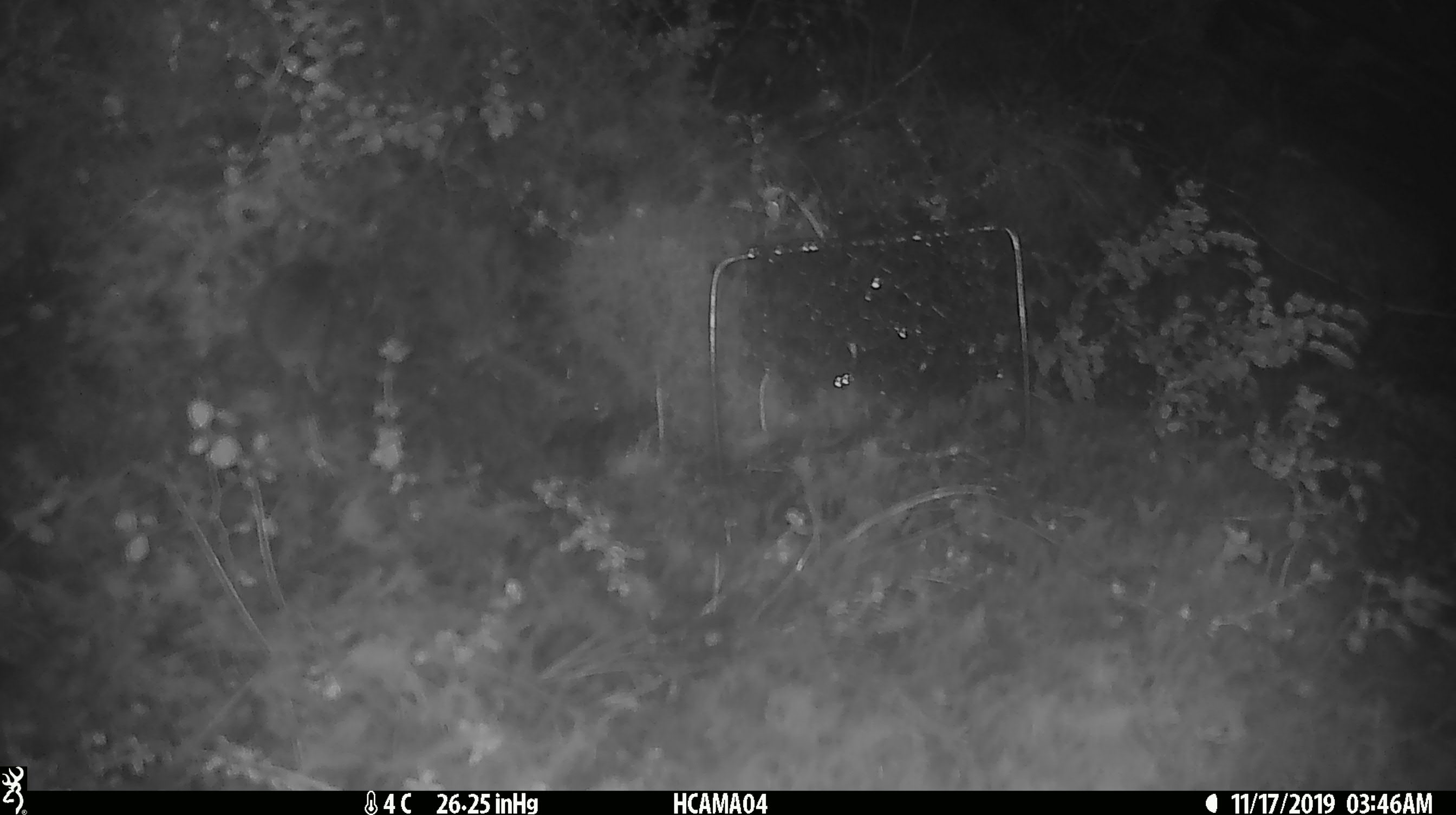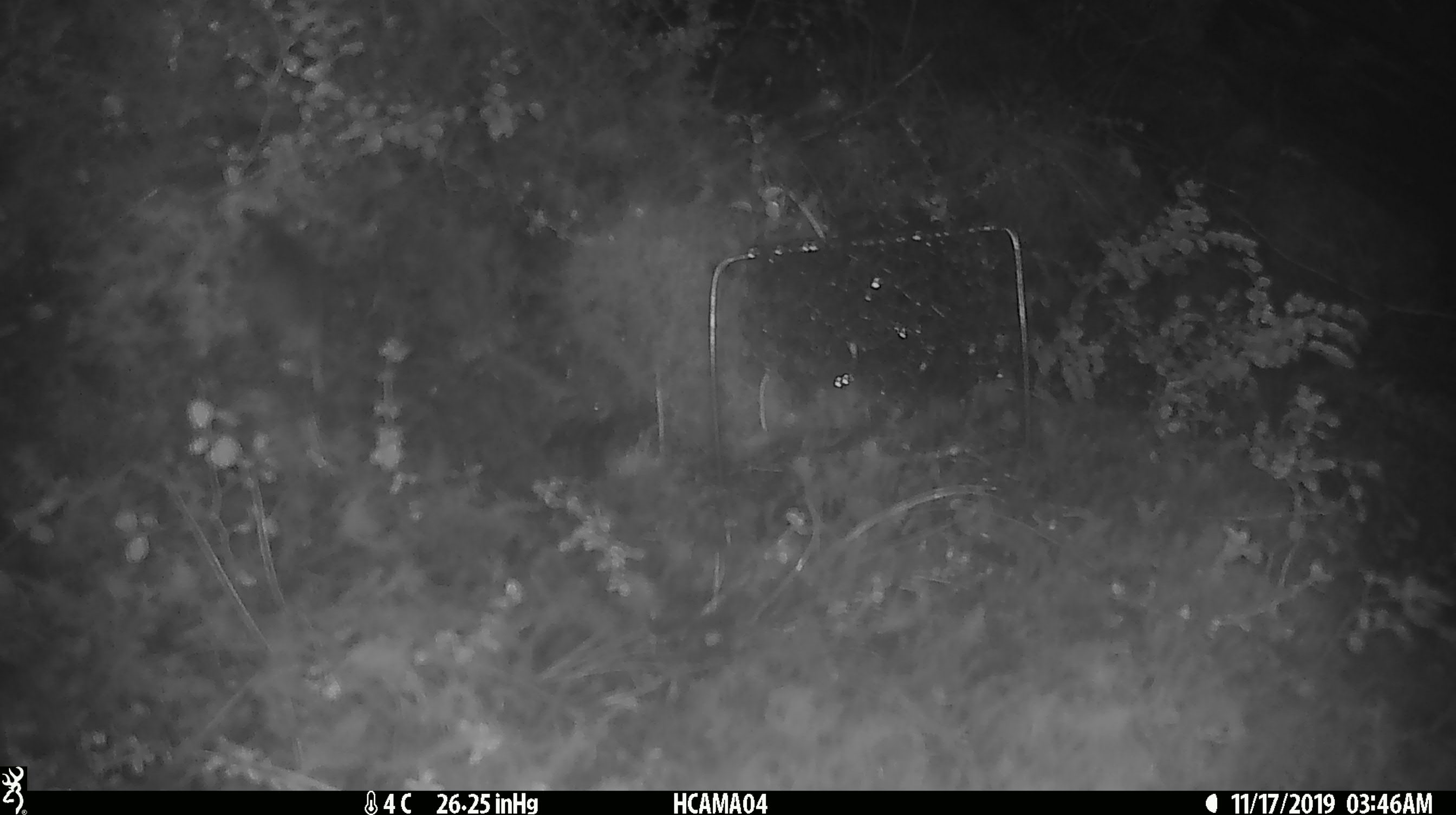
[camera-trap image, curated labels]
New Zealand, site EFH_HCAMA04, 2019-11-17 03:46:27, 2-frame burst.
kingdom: Animalia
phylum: Chordata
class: Mammalia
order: Rodentia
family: Muridae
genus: Mus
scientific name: Mus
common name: mouse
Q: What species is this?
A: Mouse (Mus).